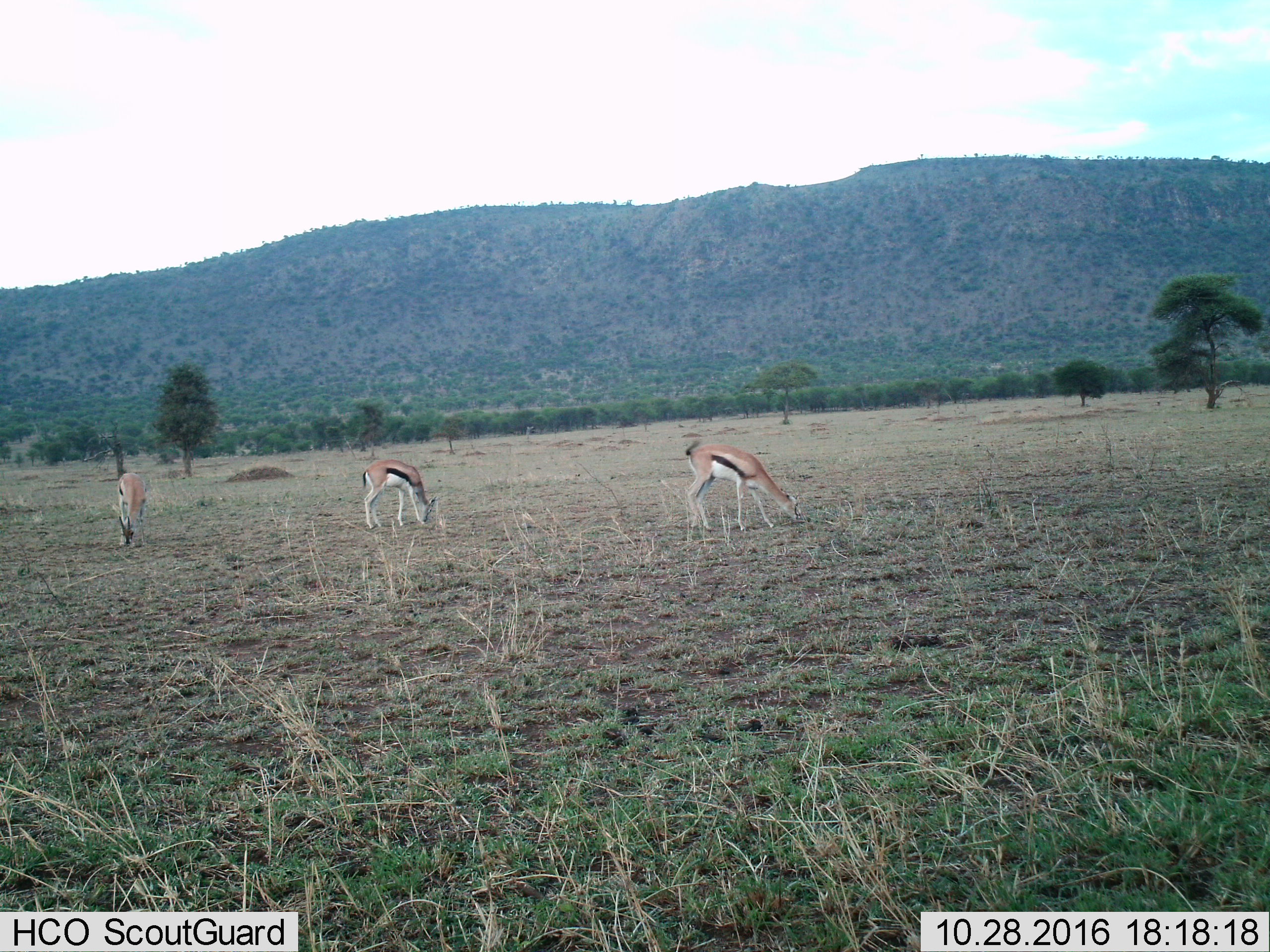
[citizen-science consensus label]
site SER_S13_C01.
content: unidentified animal